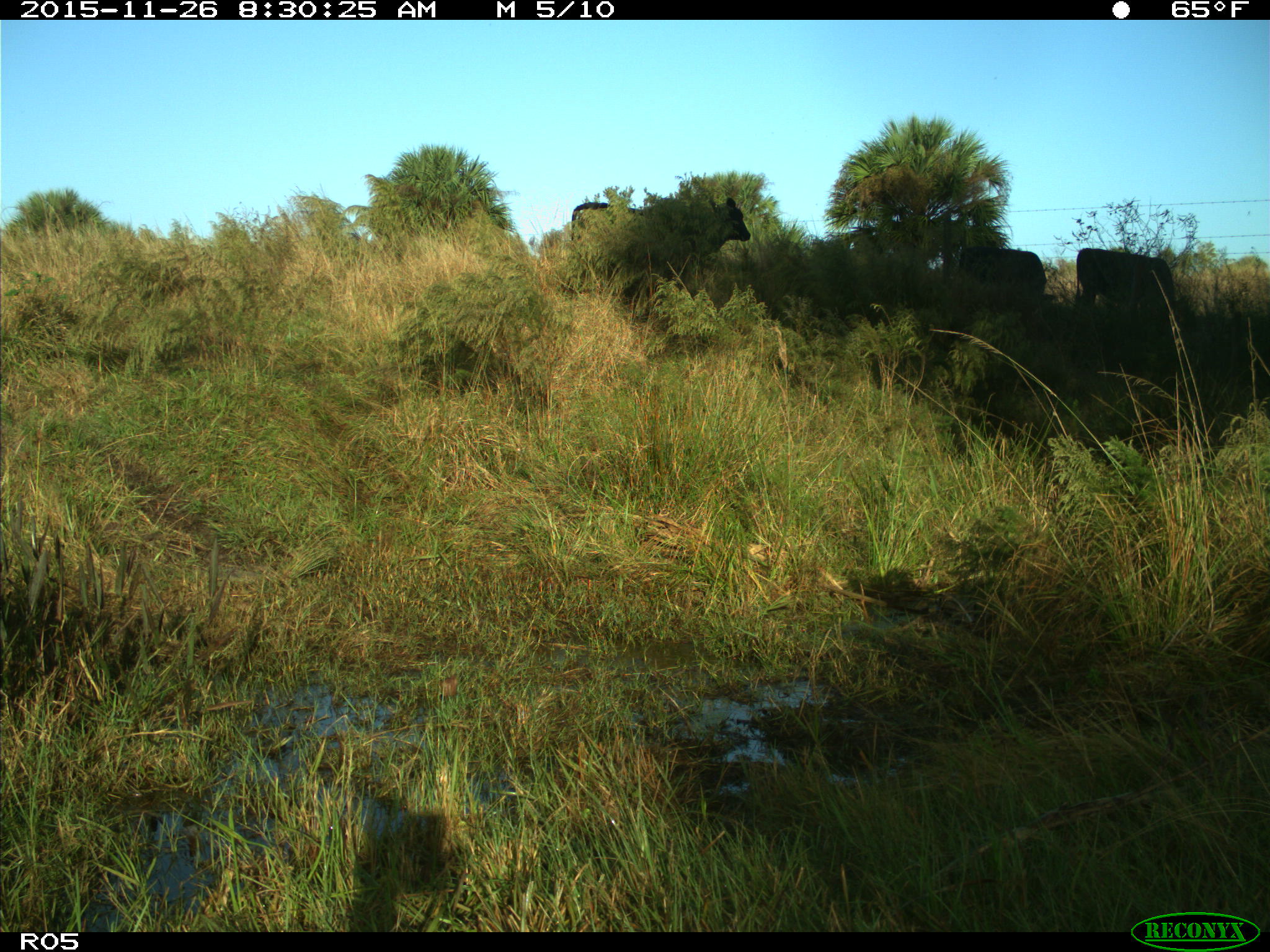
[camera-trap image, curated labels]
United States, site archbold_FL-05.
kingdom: Animalia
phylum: Chordata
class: Mammalia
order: Artiodactyla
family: Bovidae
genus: Bos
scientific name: Bos taurus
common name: domestic cow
Bos taurus (domestic cow).